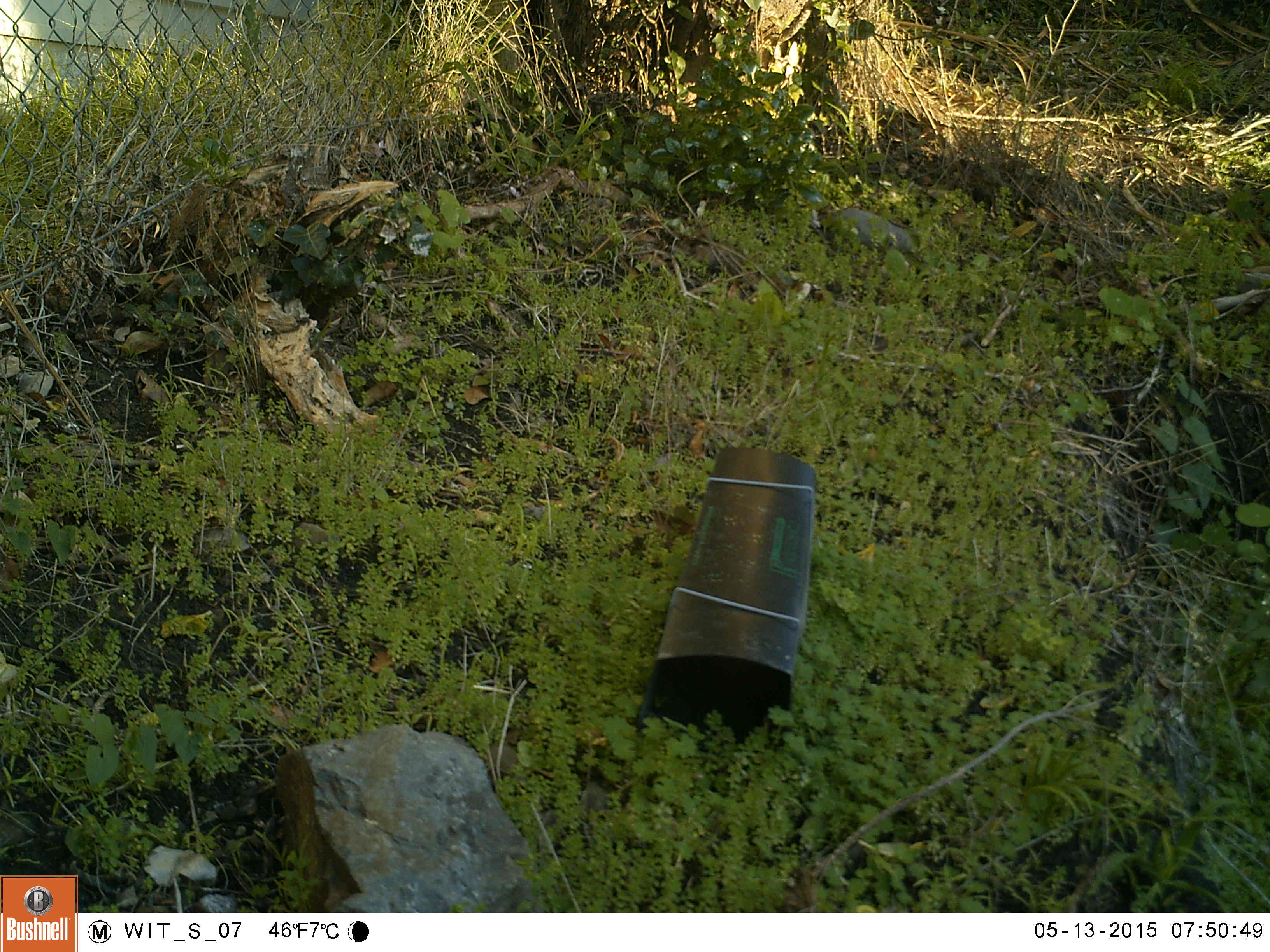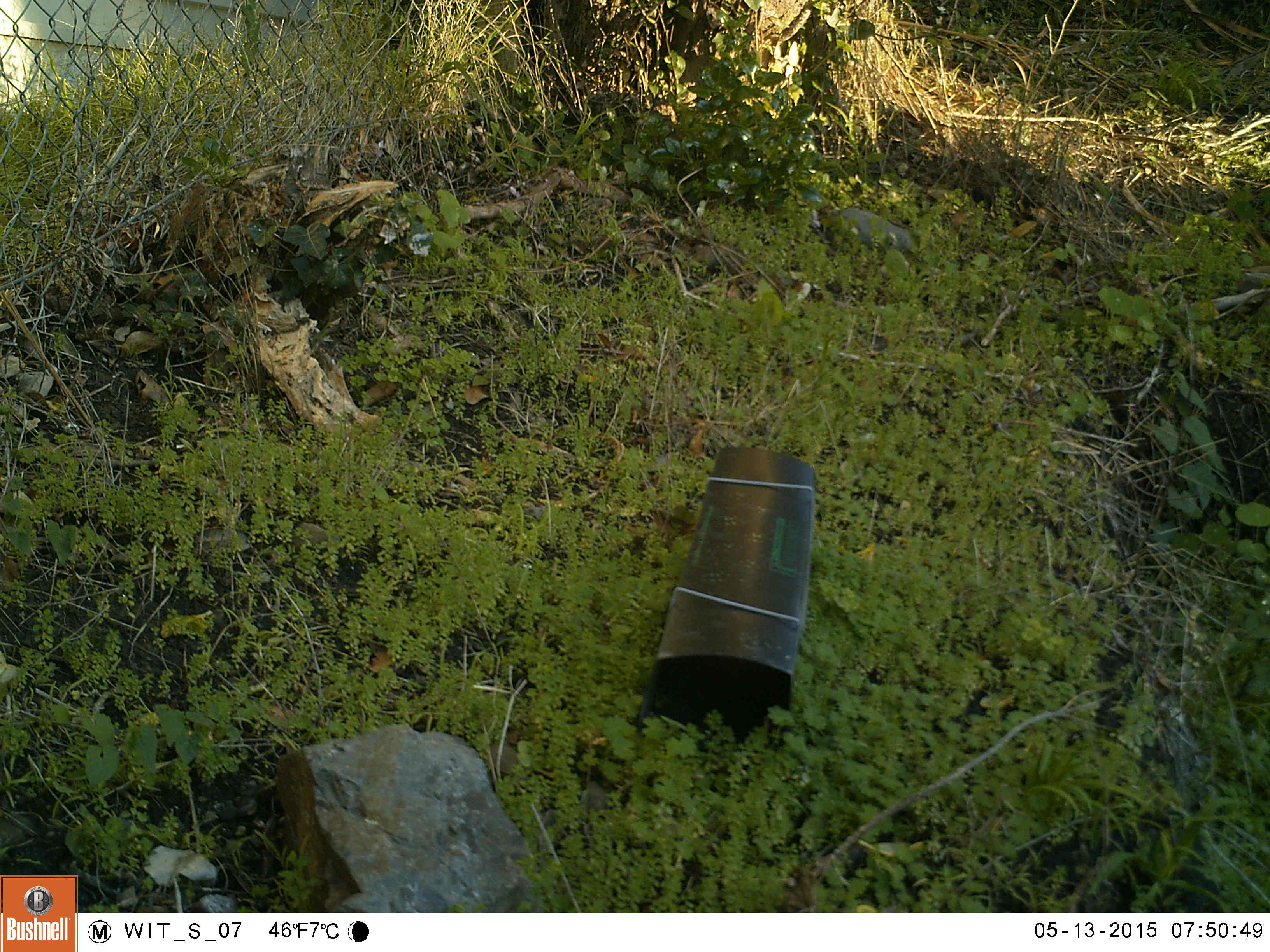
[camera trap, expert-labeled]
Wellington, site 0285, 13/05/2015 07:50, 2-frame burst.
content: no animal present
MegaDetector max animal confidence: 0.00